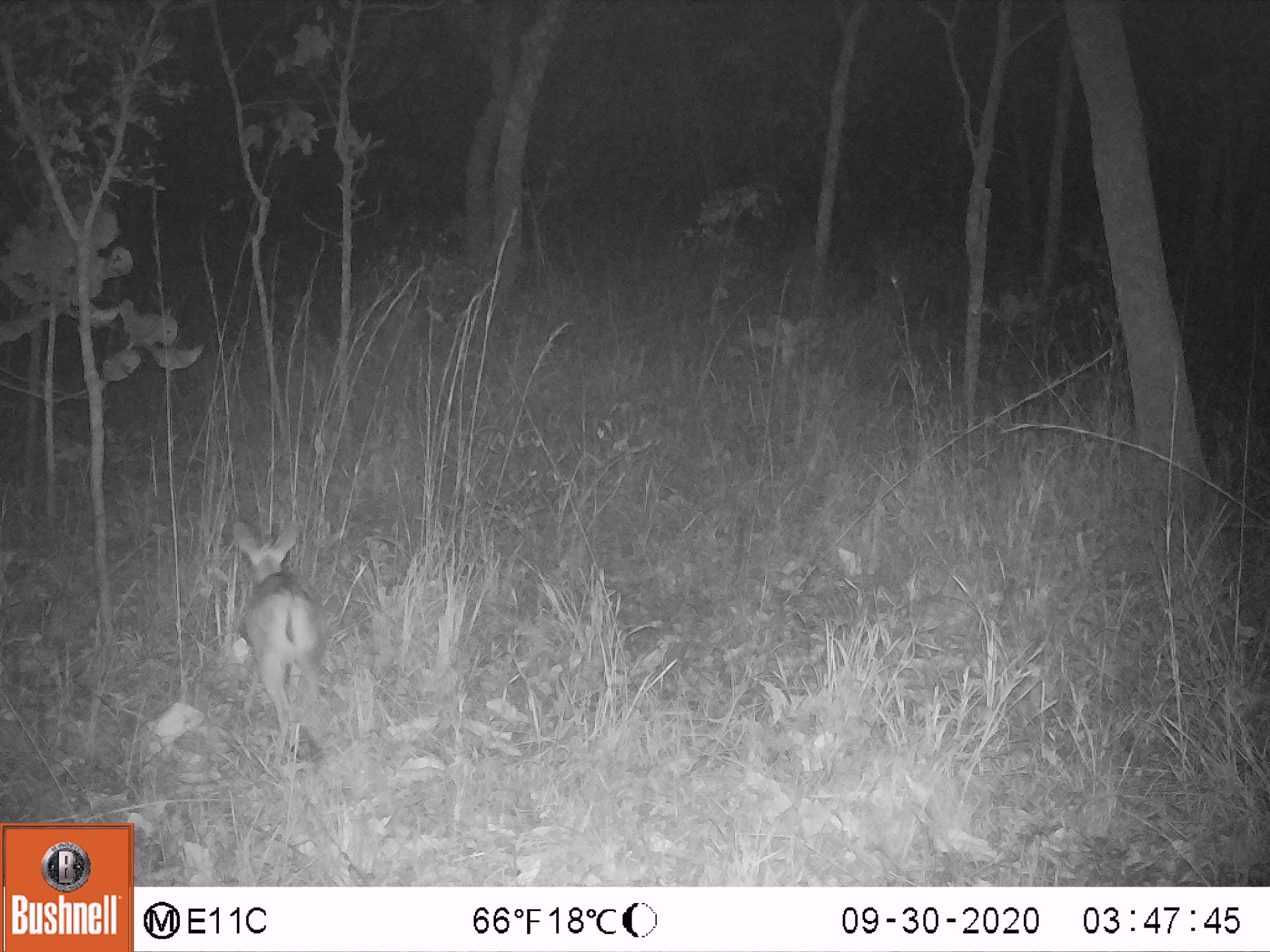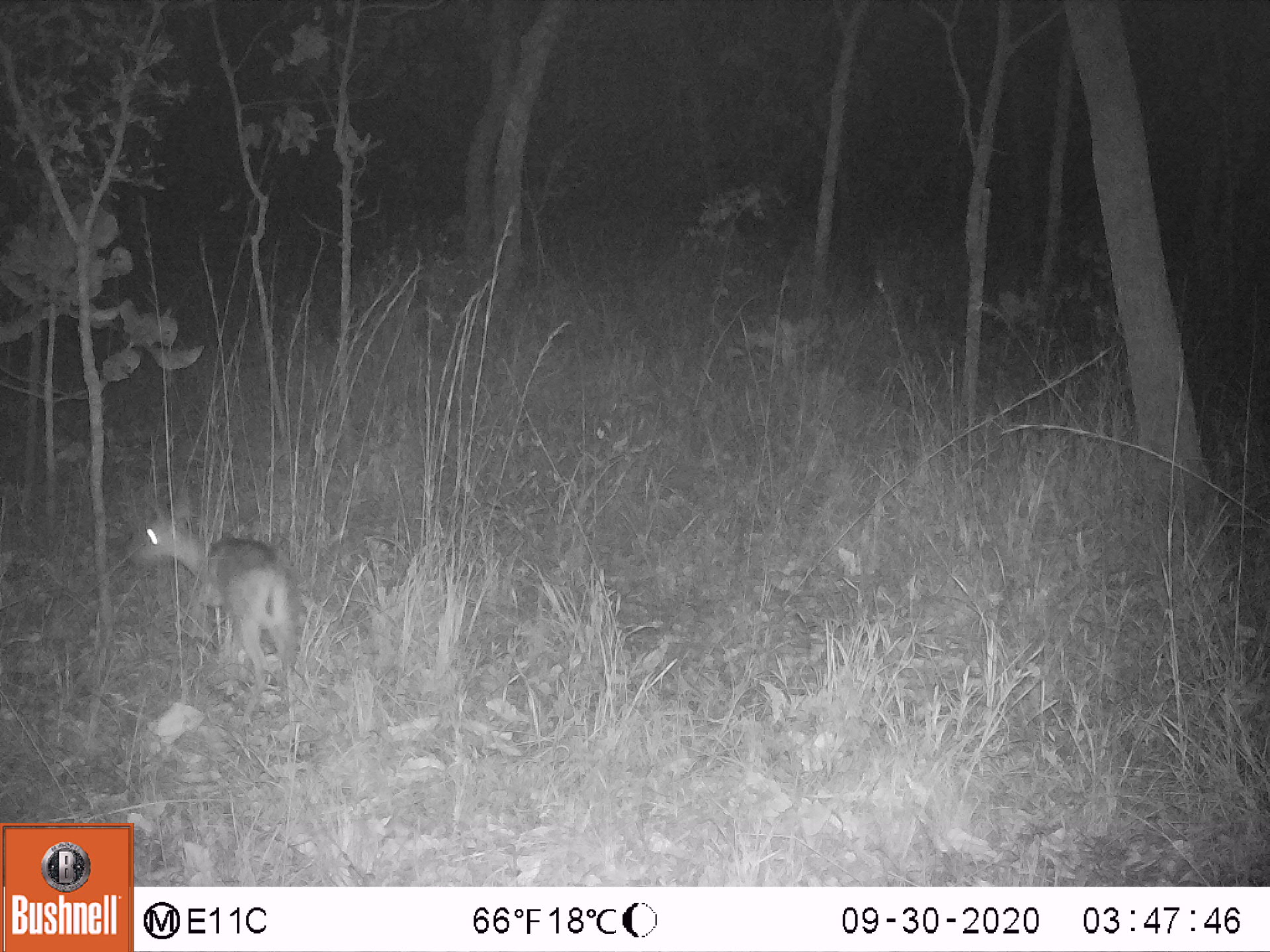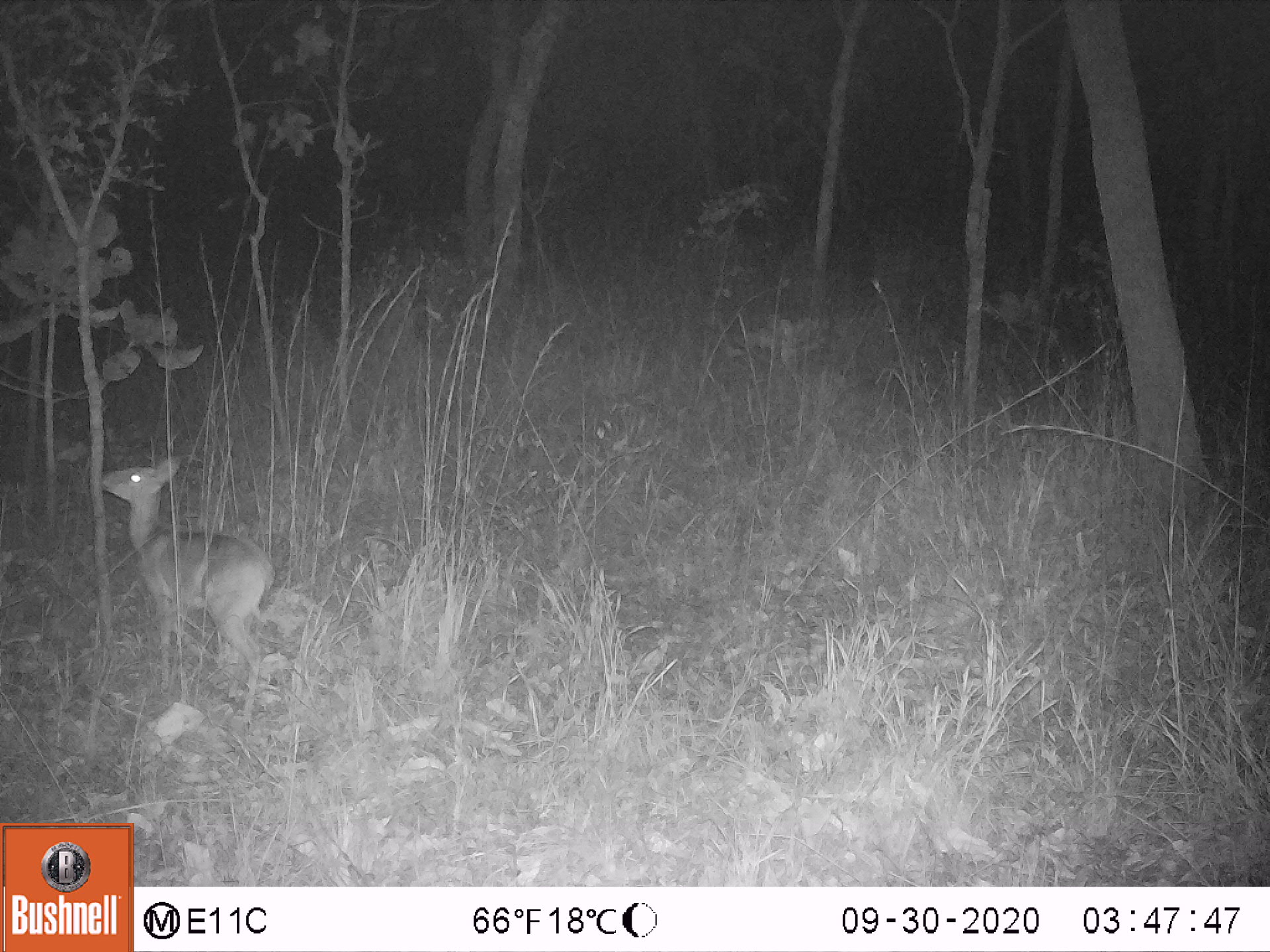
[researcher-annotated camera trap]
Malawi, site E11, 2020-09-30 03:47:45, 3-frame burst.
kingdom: Animalia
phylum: Chordata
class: Mammalia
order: Artiodactyla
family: Bovidae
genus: Sylvicapra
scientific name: Sylvicapra grimmia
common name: common duiker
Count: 1.